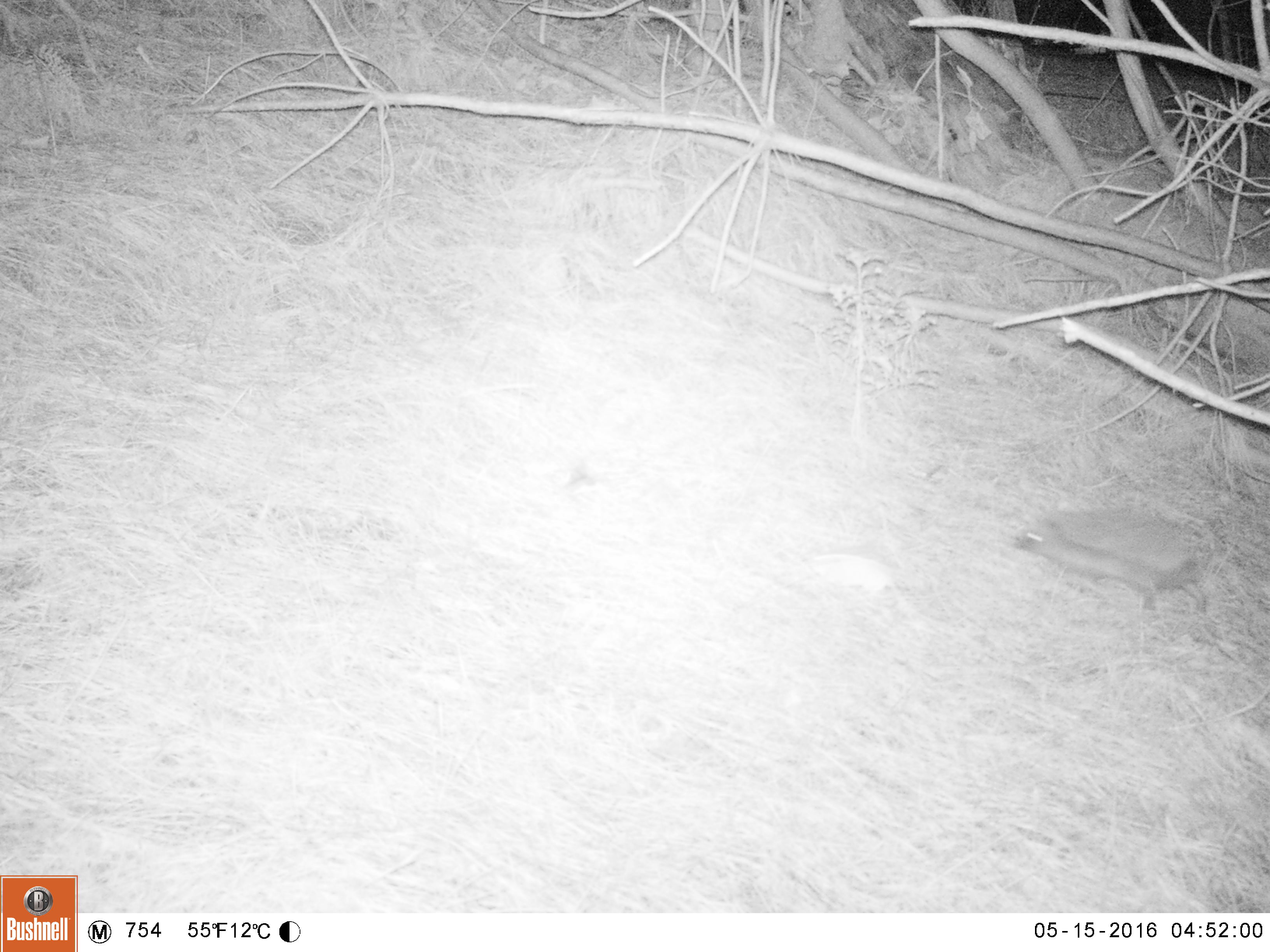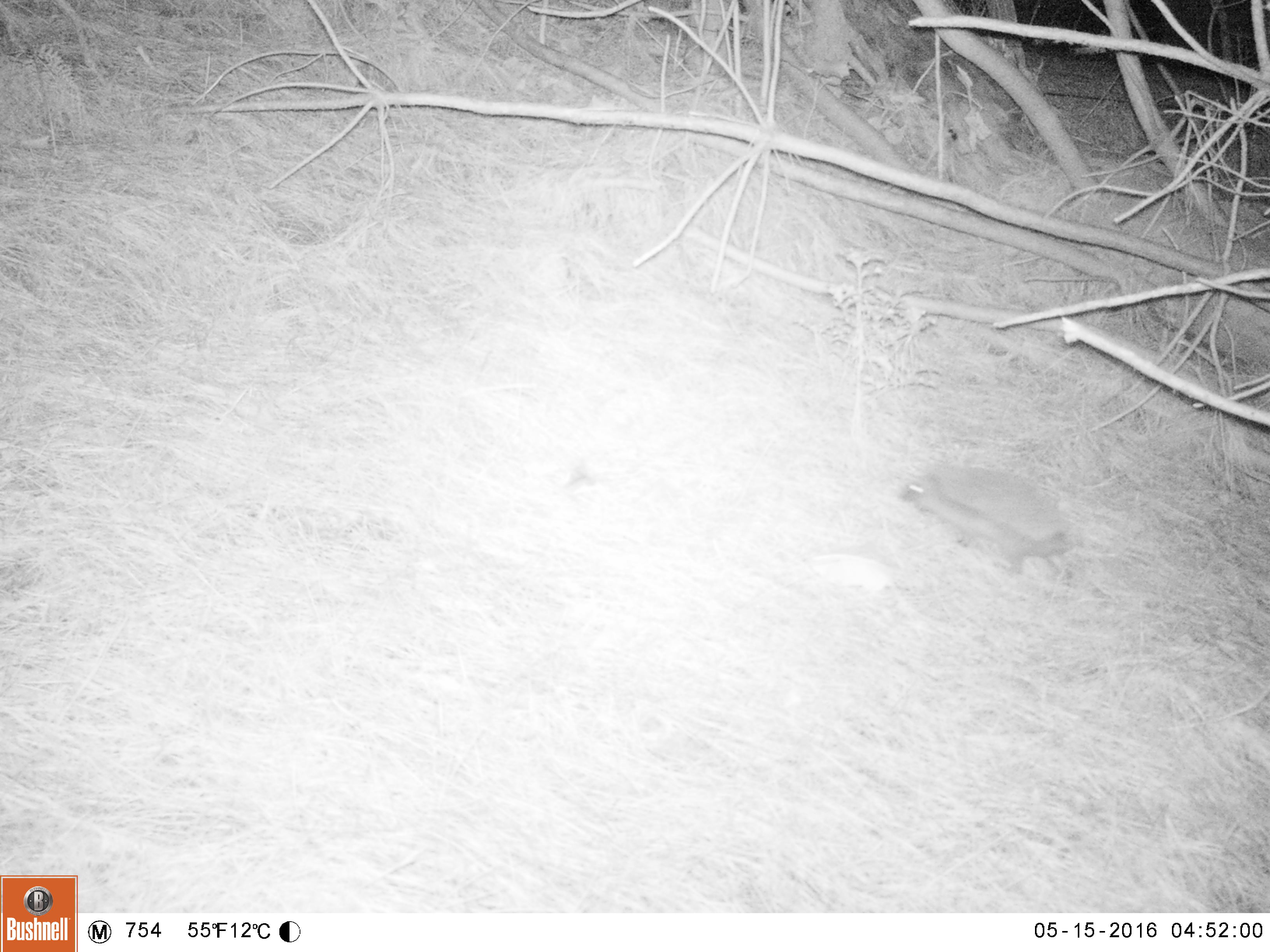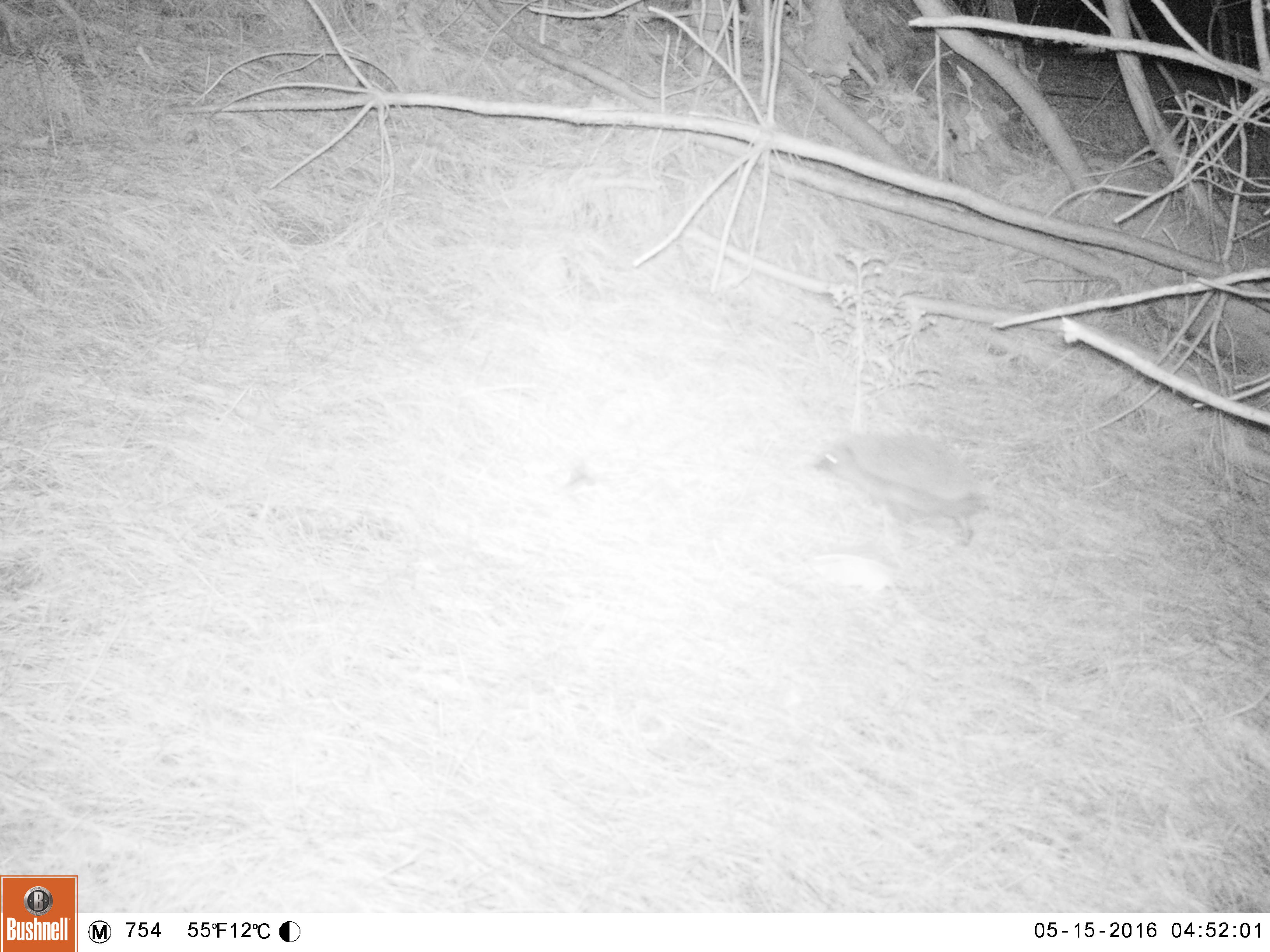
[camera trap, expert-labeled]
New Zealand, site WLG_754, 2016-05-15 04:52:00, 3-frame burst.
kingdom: Animalia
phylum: Chordata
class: Mammalia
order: Eulipotyphla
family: Erinaceidae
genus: Erinaceus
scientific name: Erinaceus europaeus europaeus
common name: european hedgehog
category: hedgehog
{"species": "hedgehog (european hedgehog) (Erinaceus europaeus europaeus)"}